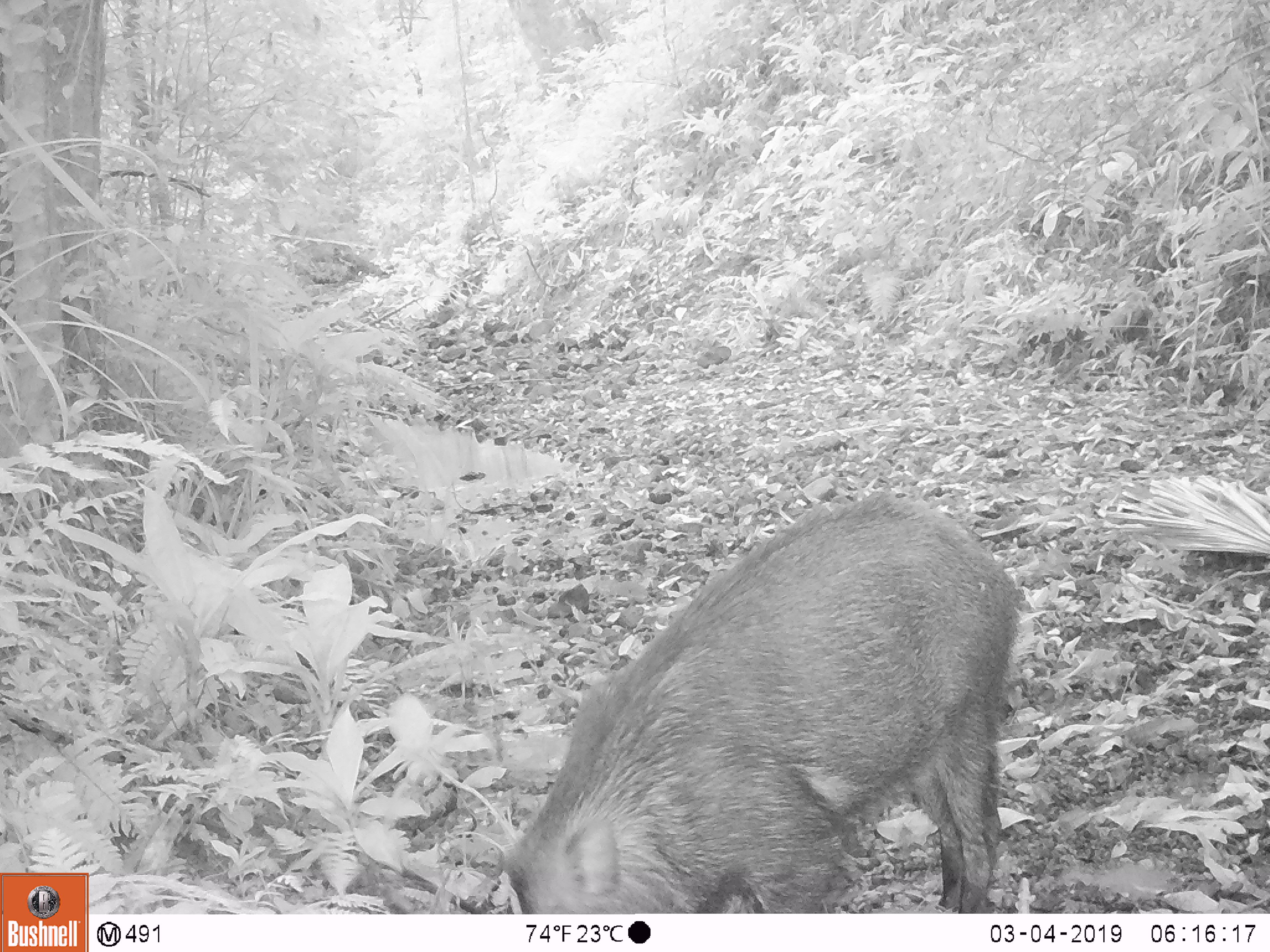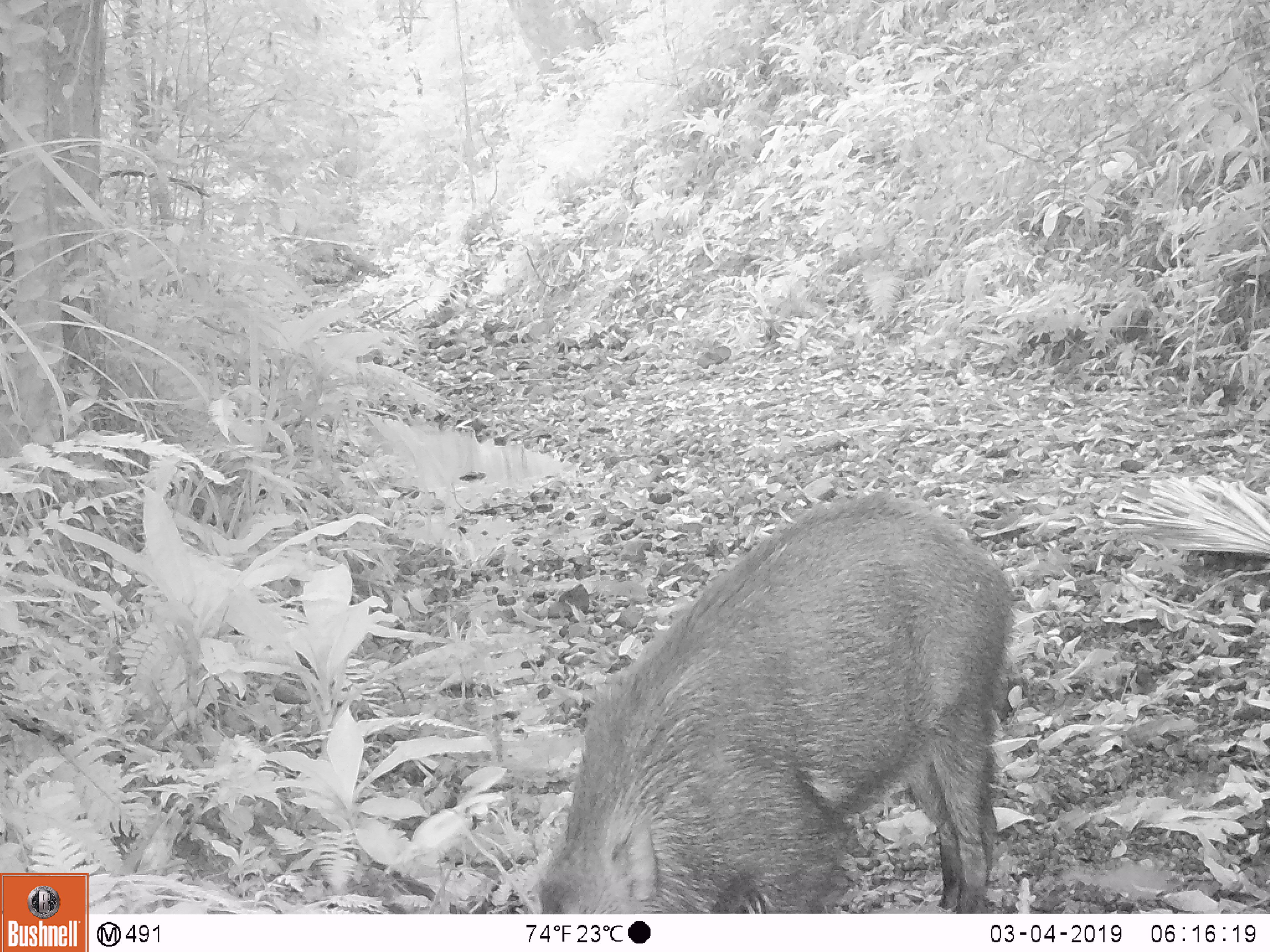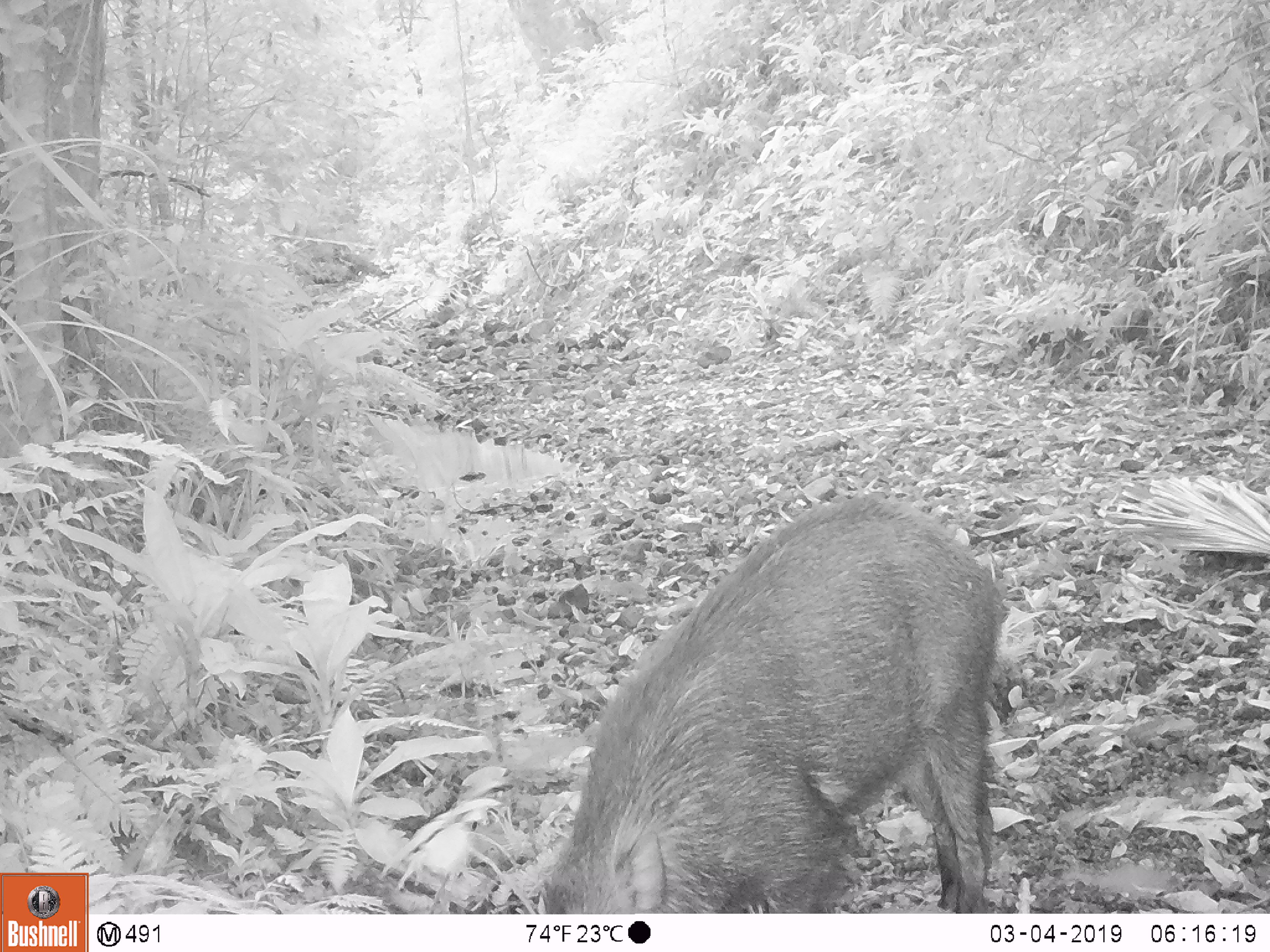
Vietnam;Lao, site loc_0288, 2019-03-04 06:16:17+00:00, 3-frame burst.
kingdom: Animalia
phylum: Chordata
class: Mammalia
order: Artiodactyla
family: Suidae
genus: Sus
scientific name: Sus scrofa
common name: eurasian wild pig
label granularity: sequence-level